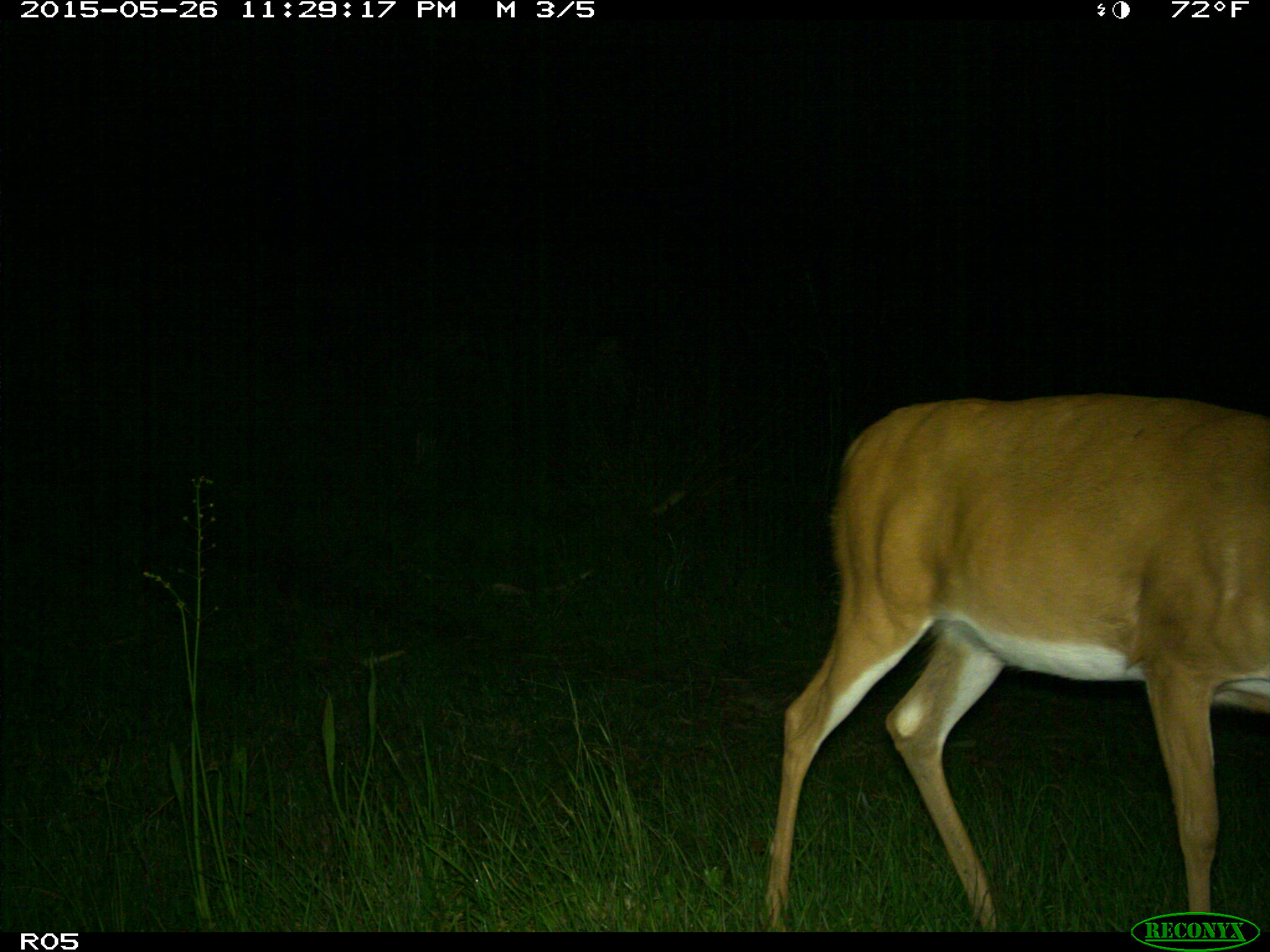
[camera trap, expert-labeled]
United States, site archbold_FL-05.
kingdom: Animalia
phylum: Chordata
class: Mammalia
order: Artiodactyla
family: Cervidae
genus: Odocoileus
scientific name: Odocoileus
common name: deer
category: unidentified deer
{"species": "unidentified deer (deer) (Odocoileus)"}